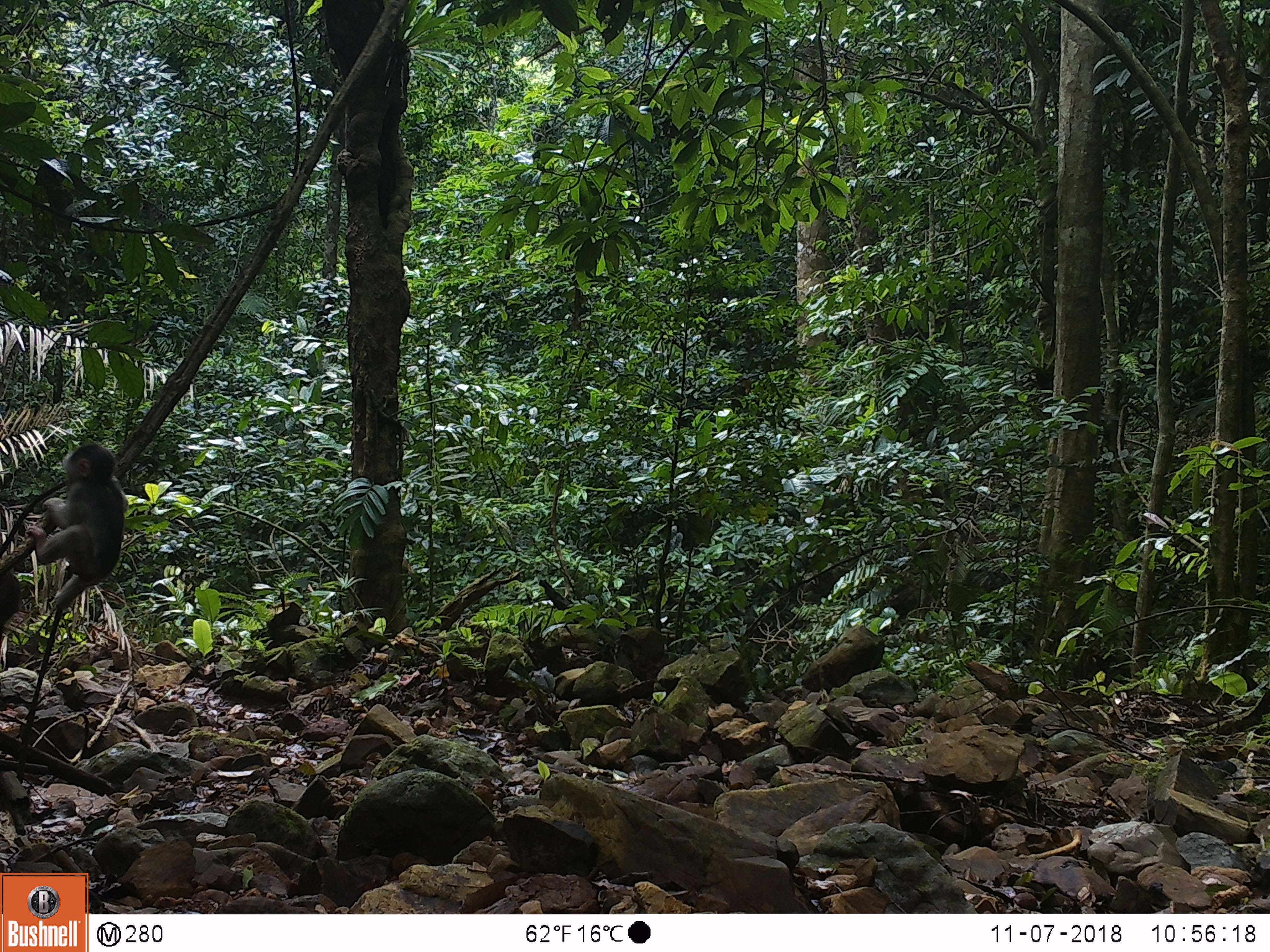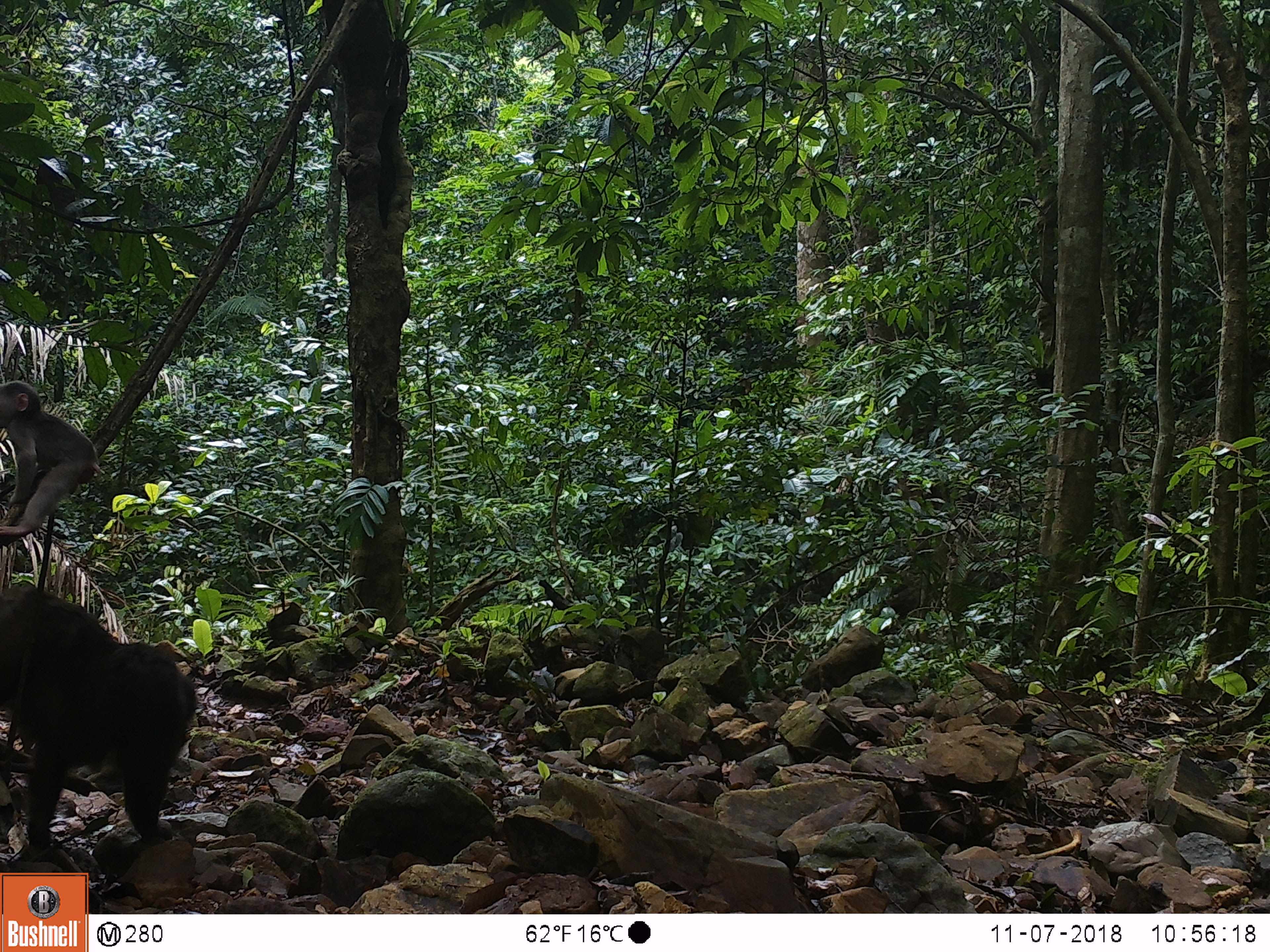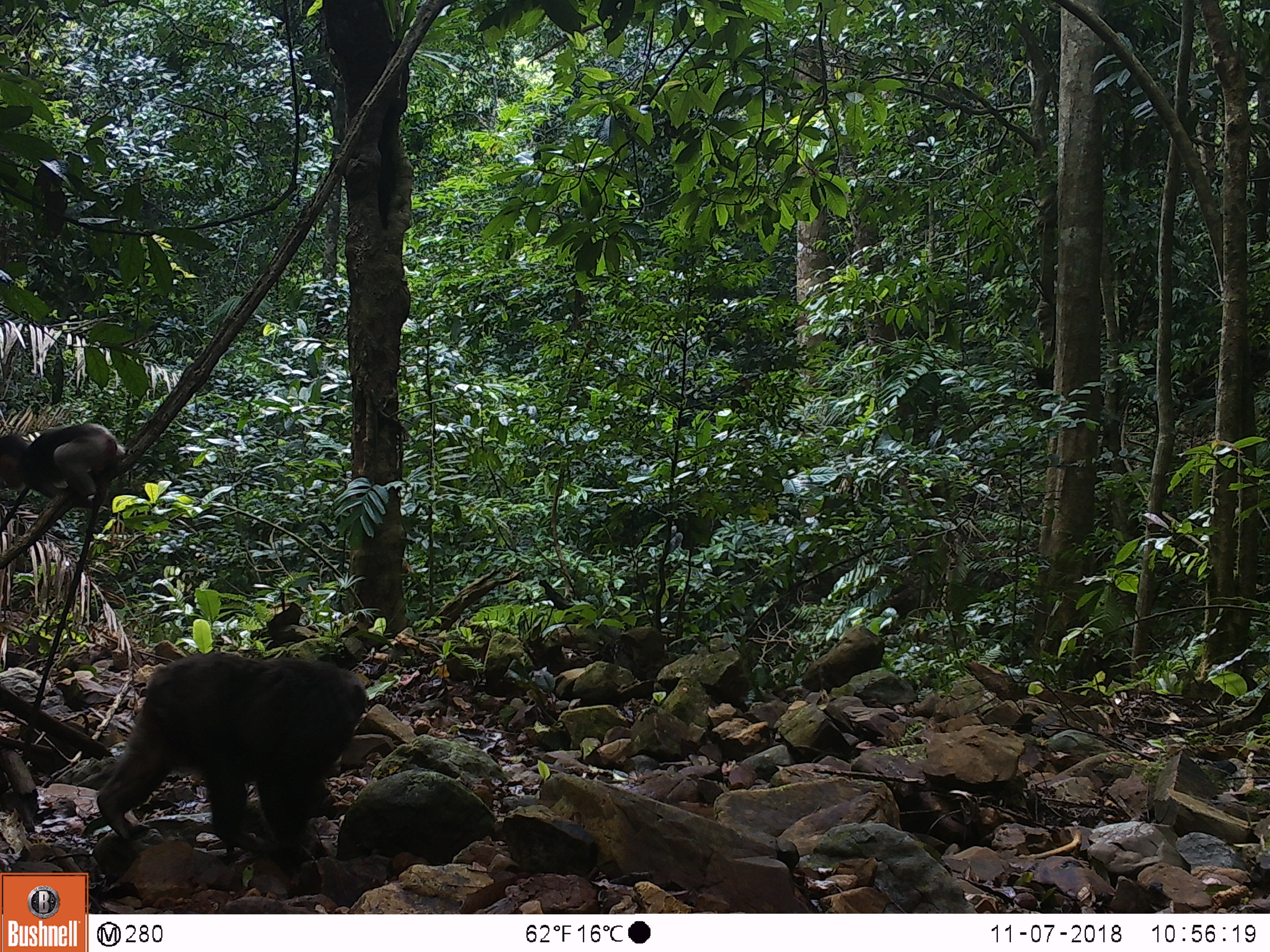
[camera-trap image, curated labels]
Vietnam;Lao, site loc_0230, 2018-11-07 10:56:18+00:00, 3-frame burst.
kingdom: Animalia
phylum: Chordata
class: Mammalia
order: Primates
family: Cercopithecidae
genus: Macaca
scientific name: Macaca arctoides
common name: stump-tailed macaque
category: stump tailed macaque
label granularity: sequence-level